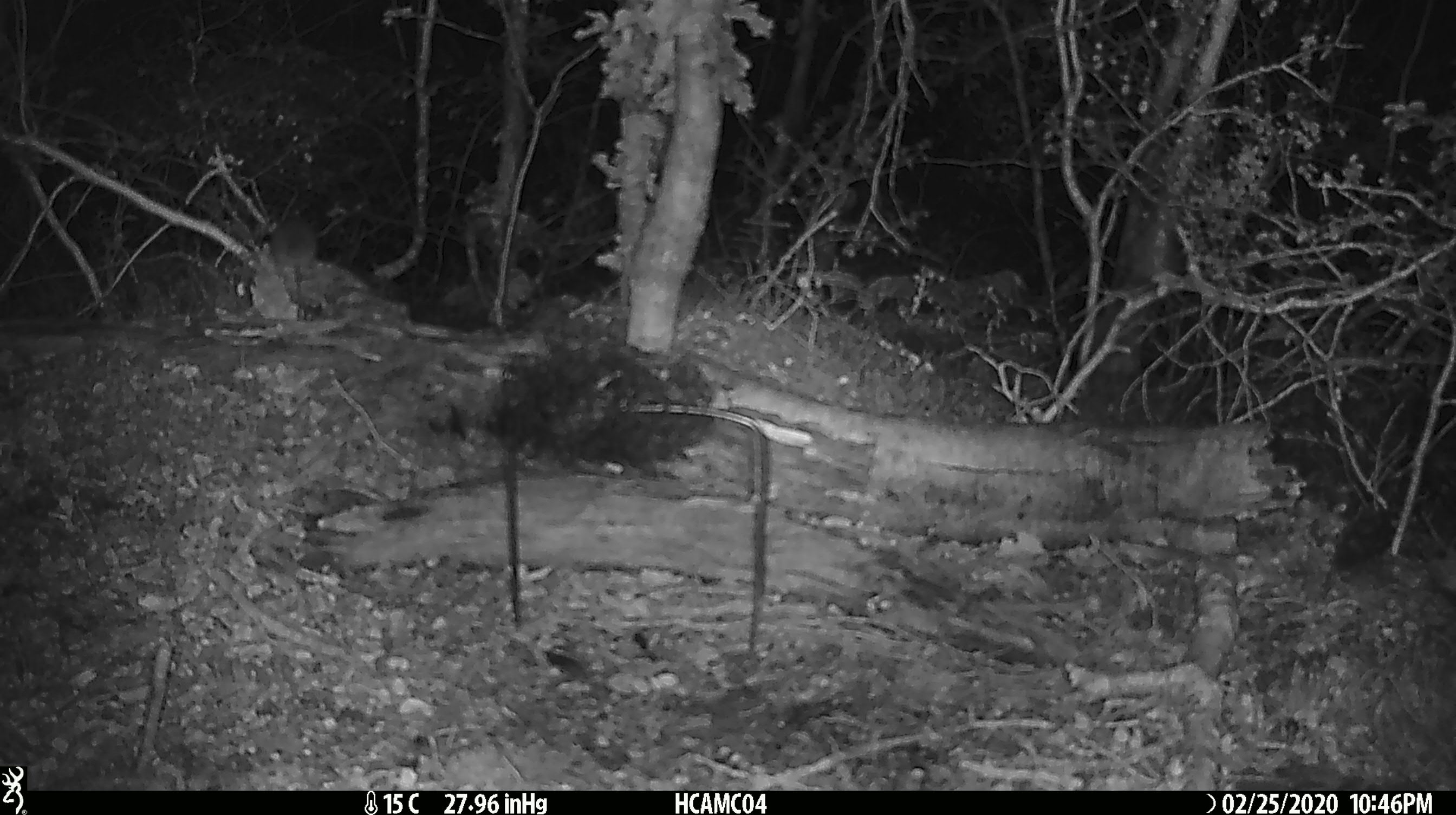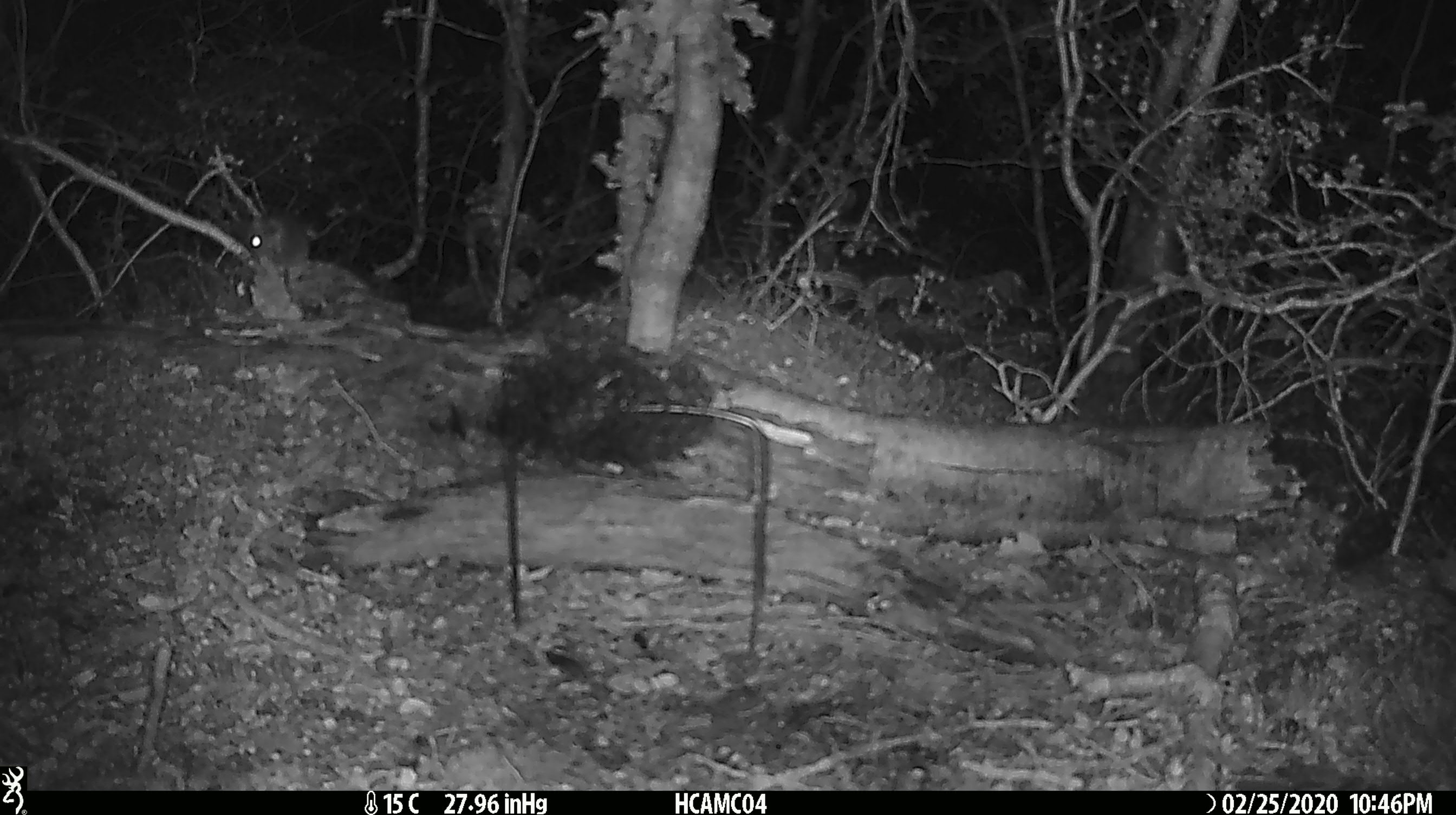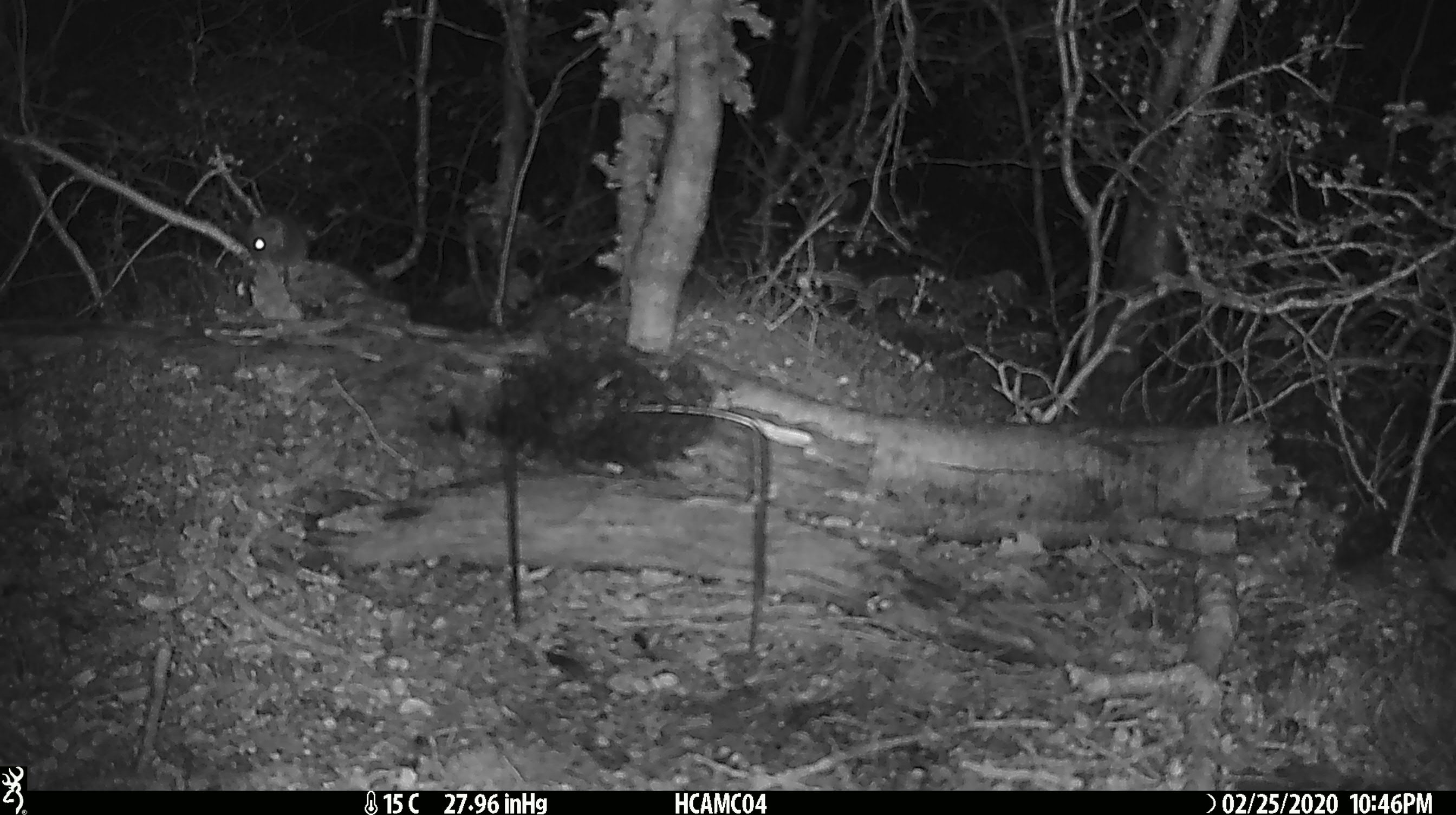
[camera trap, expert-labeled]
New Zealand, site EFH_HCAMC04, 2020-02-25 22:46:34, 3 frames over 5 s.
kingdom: Animalia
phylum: Chordata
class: Mammalia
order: Rodentia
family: Muridae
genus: Mus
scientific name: Mus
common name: mouse